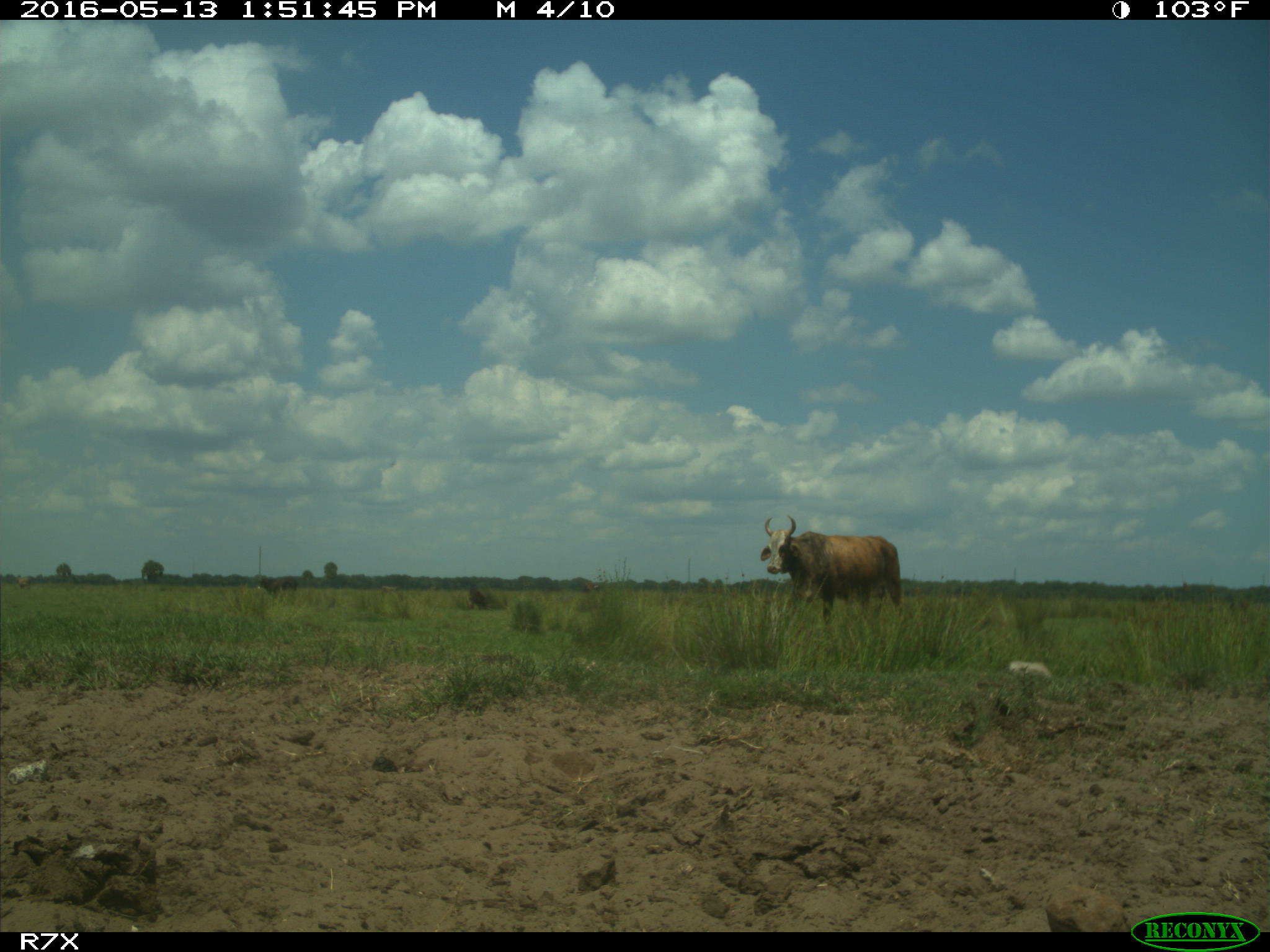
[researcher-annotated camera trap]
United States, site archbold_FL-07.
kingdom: Animalia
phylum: Chordata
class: Mammalia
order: Artiodactyla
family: Bovidae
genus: Bos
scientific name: Bos taurus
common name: domestic cow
Bos taurus (domestic cow).